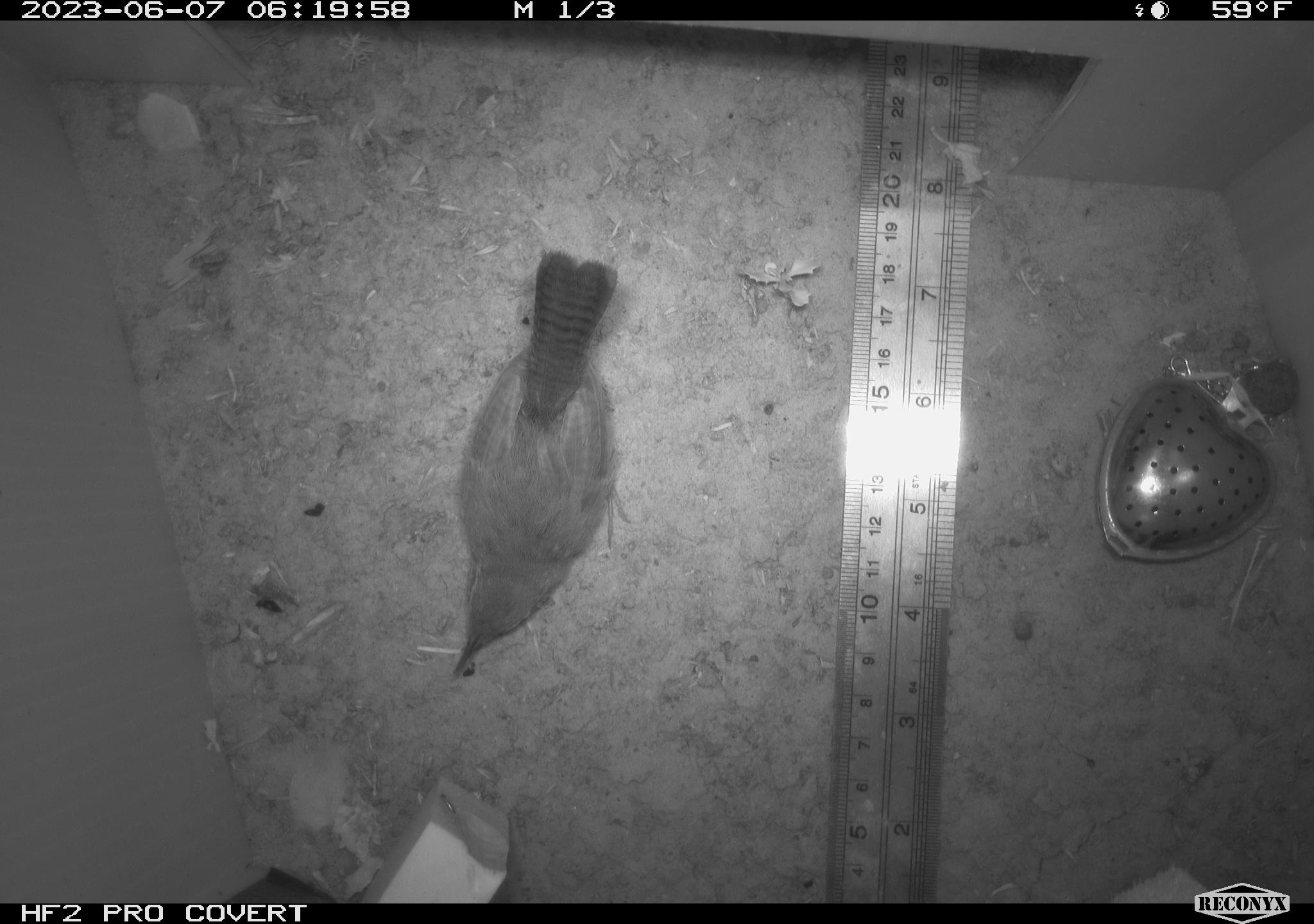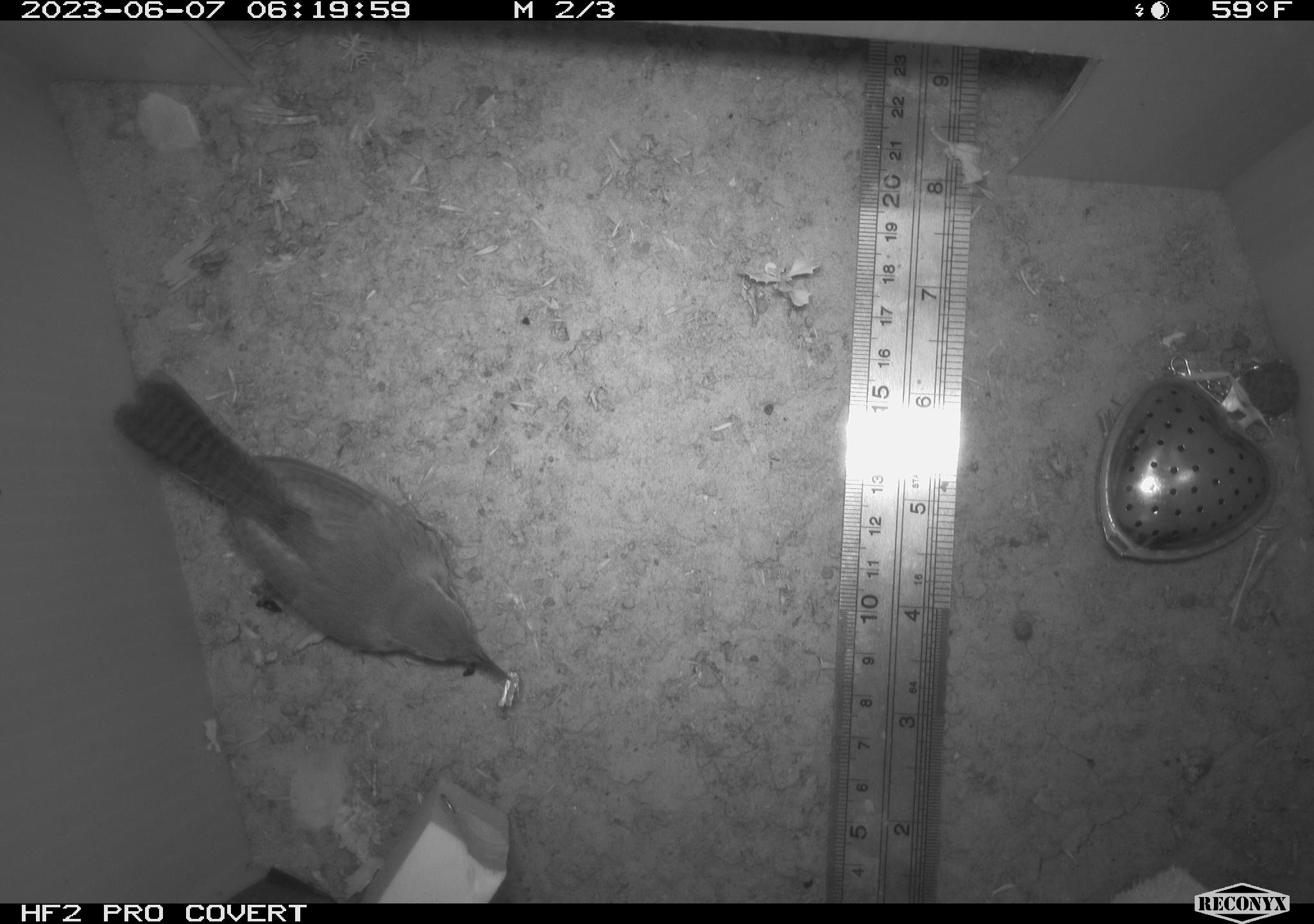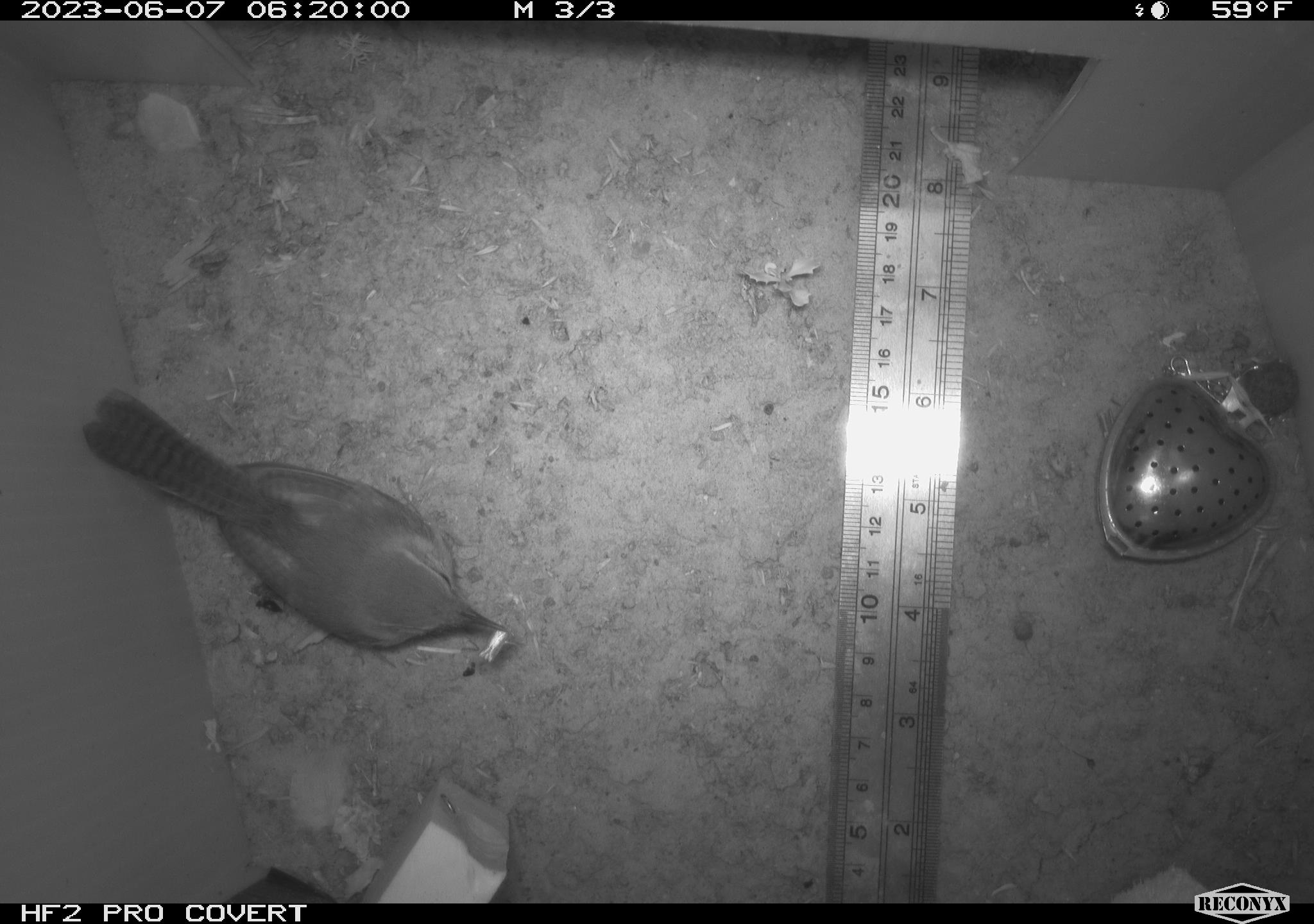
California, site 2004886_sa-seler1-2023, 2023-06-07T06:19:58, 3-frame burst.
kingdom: Animalia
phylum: Chordata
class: Aves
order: Passeriformes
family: Troglodytidae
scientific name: Troglodytidae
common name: wren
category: troglodytidae family